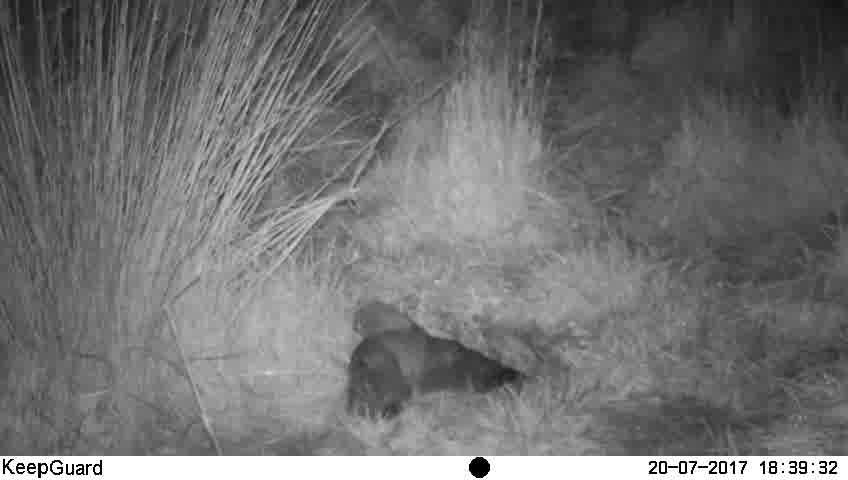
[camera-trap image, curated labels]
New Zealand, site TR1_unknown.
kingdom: Animalia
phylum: Chordata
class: Aves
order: Strigiformes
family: Strigidae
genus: Ninox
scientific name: Ninox novaeseelandiae novaeseelandiae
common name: morepork